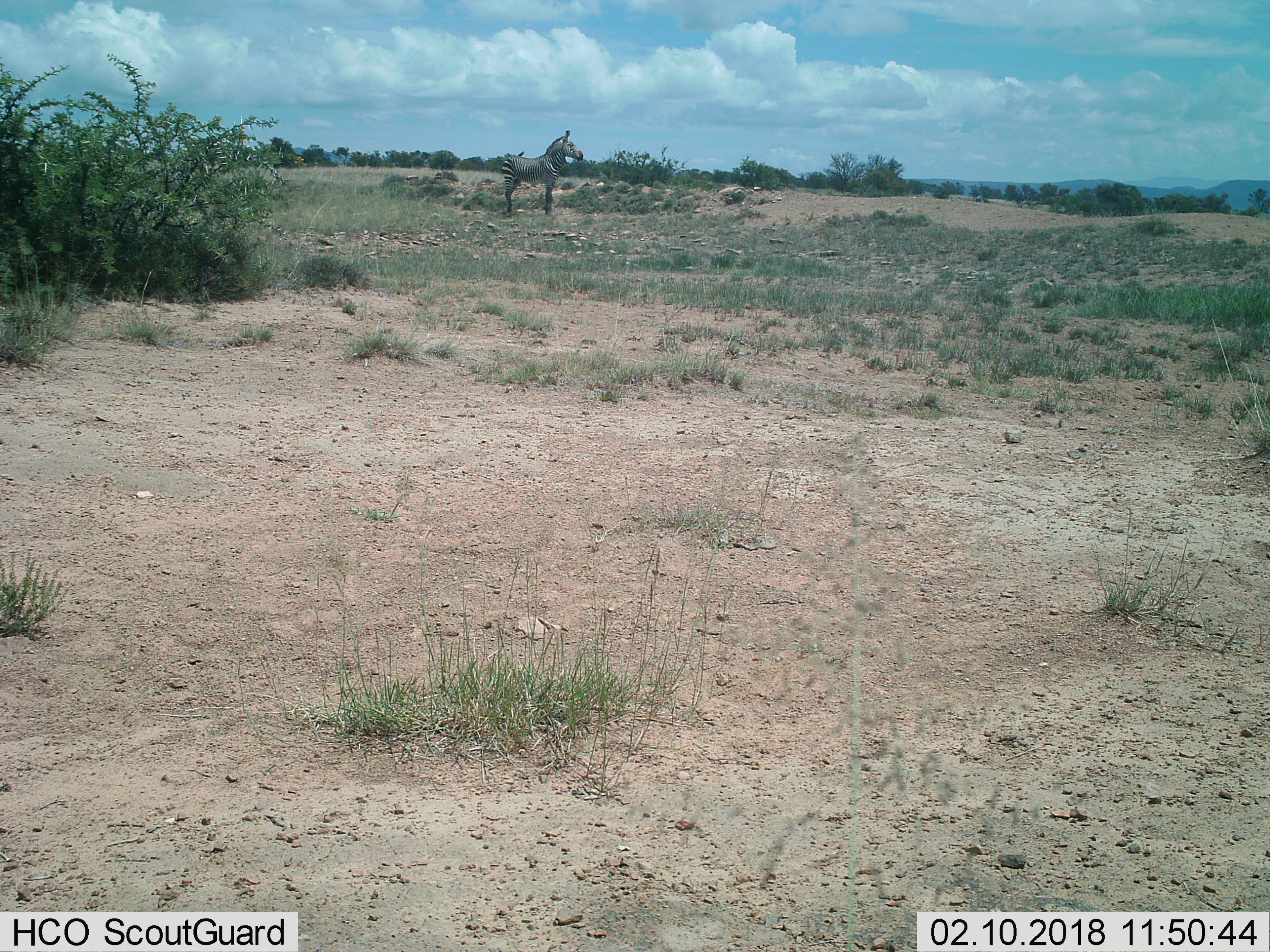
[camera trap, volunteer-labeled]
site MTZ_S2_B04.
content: unidentified animal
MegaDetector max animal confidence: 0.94